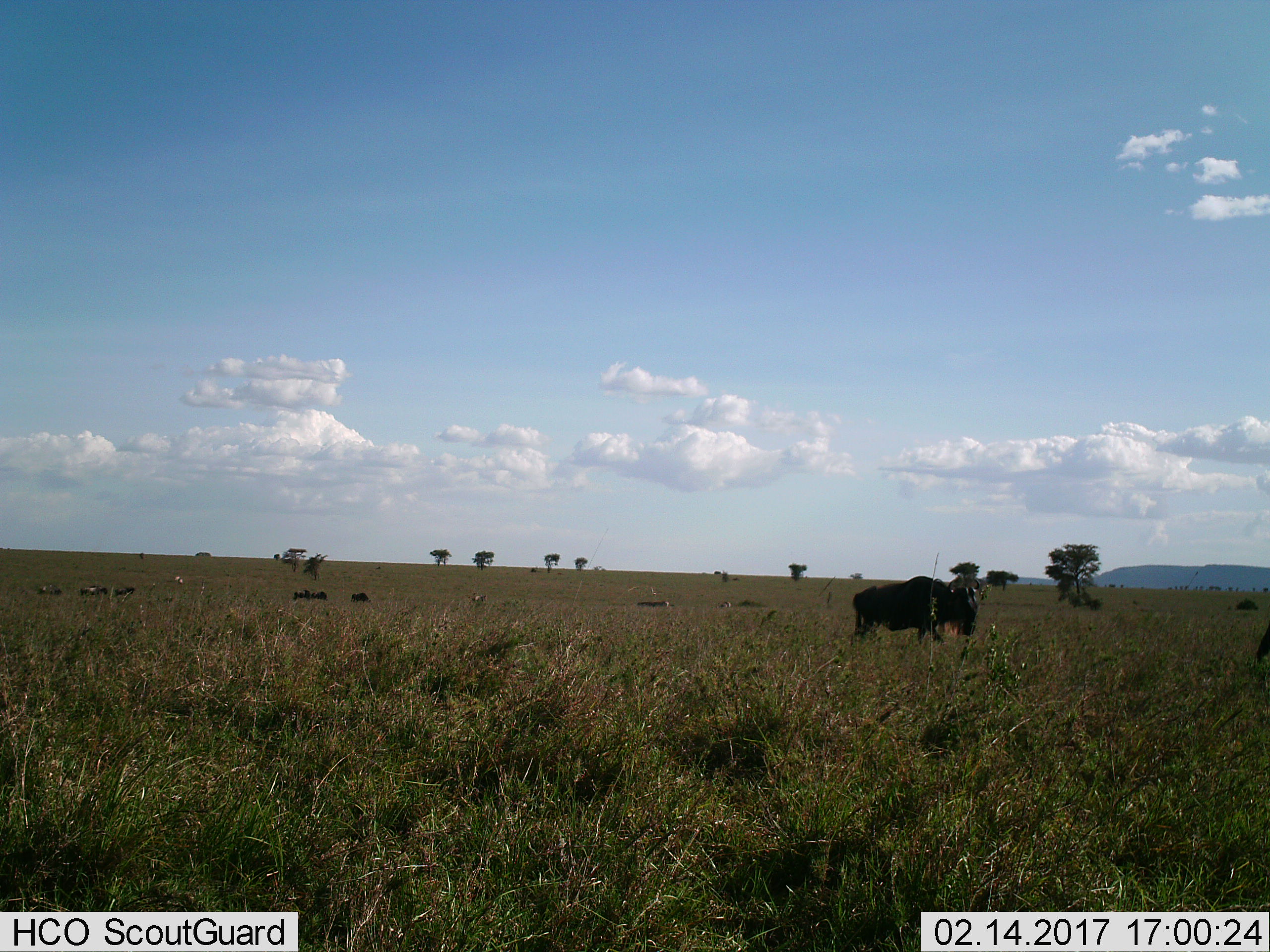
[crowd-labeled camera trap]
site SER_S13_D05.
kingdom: Animalia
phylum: Chordata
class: Mammalia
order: Artiodactyla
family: Bovidae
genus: Connochaetes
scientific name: Connochaetes taurinus taurinus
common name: blue wildebeest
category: wildebeestblue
Wildebeestblue (blue wildebeest) (Connochaetes taurinus taurinus), count 1. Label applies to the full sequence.